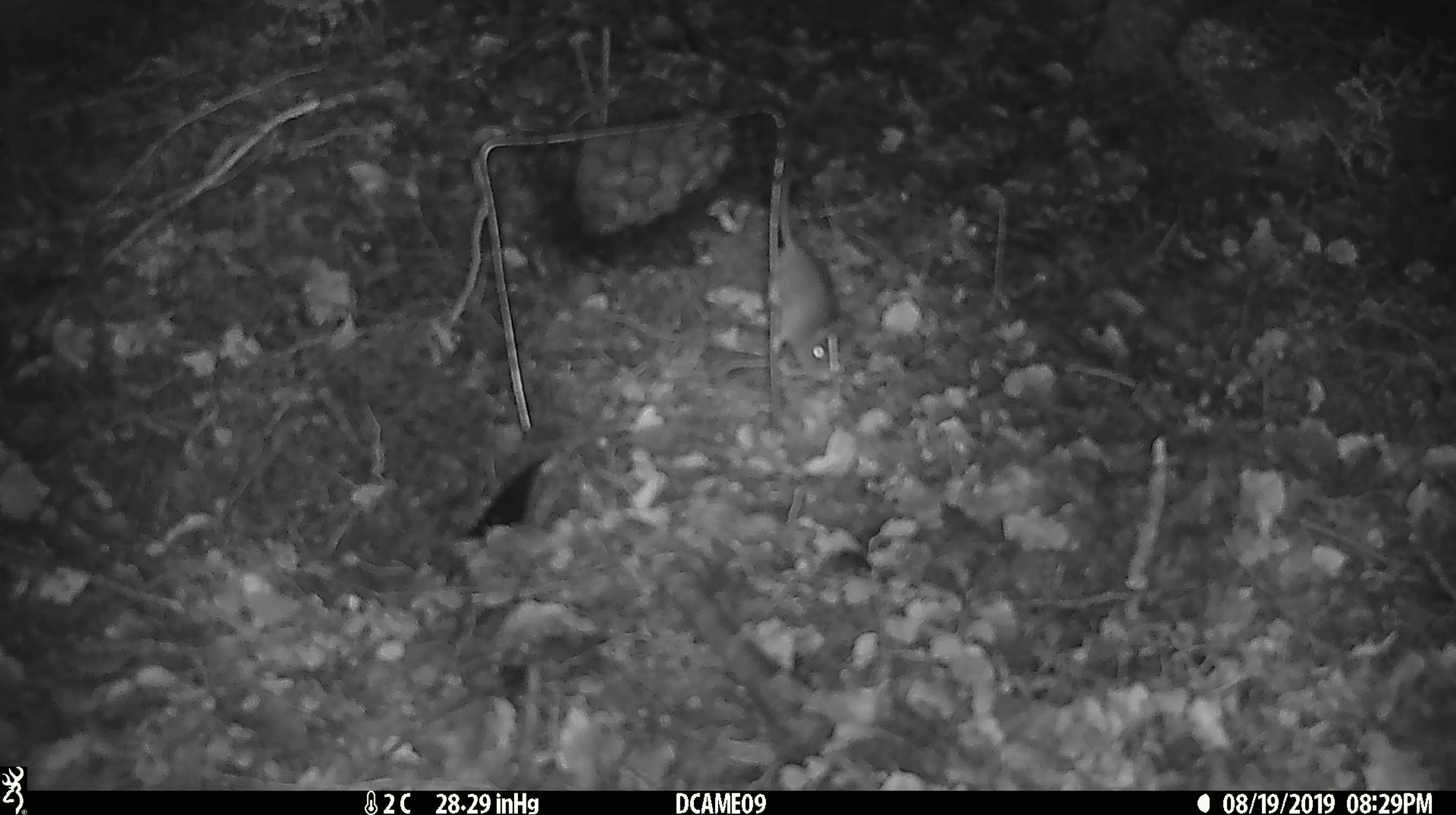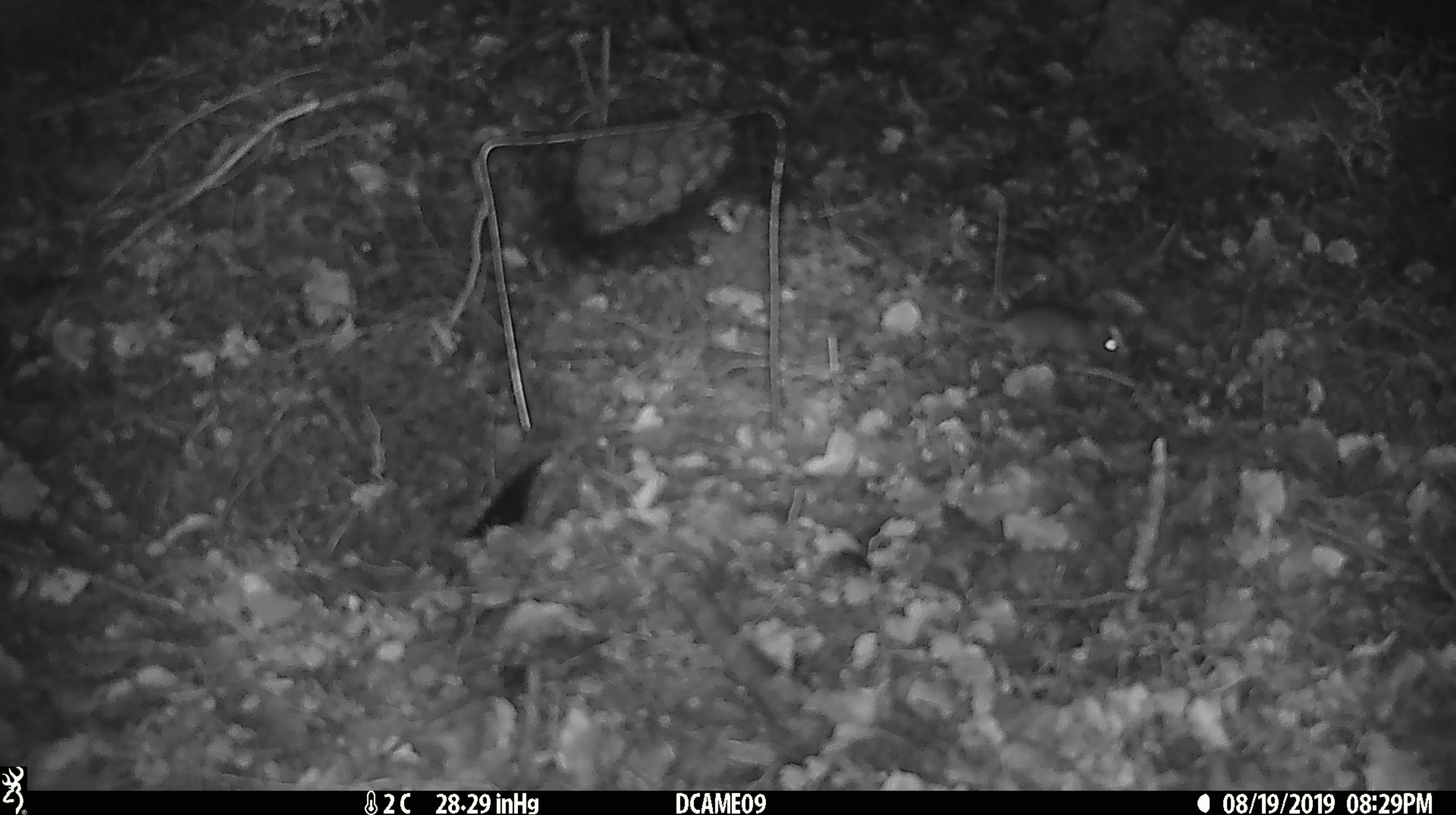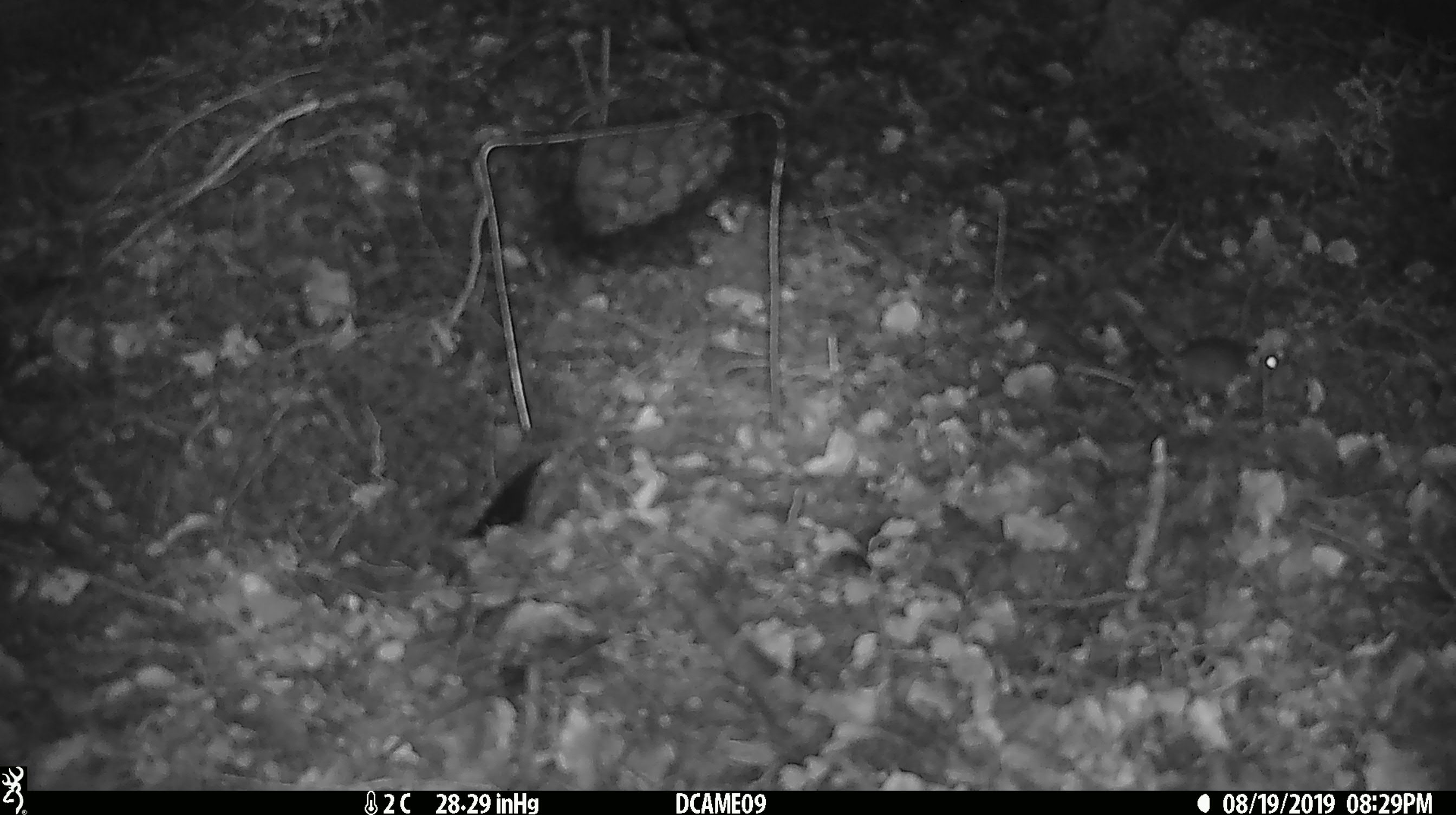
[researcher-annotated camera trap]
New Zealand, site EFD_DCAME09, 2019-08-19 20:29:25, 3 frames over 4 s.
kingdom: Animalia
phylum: Chordata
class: Mammalia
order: Rodentia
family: Muridae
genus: Mus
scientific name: Mus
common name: mouse